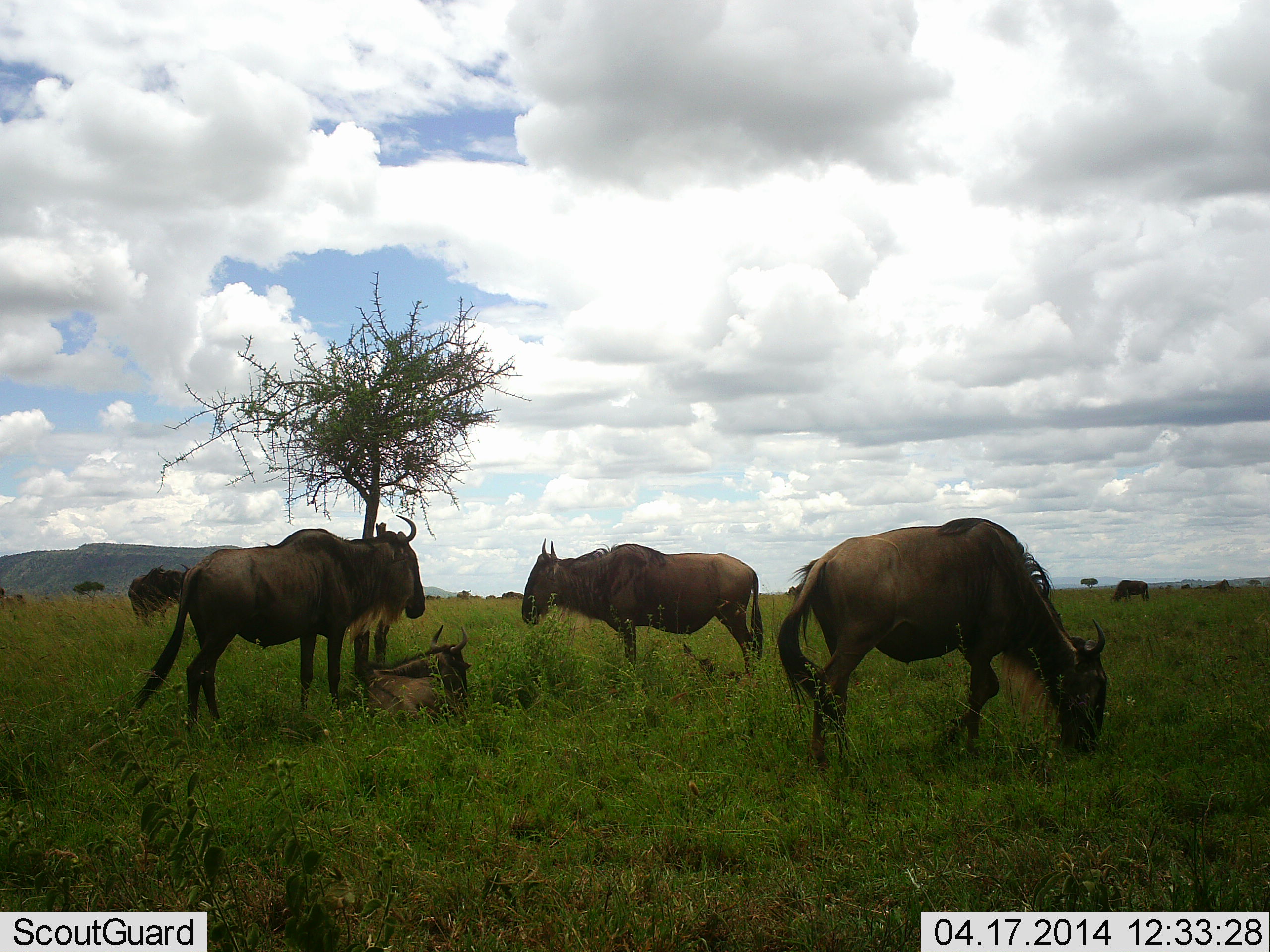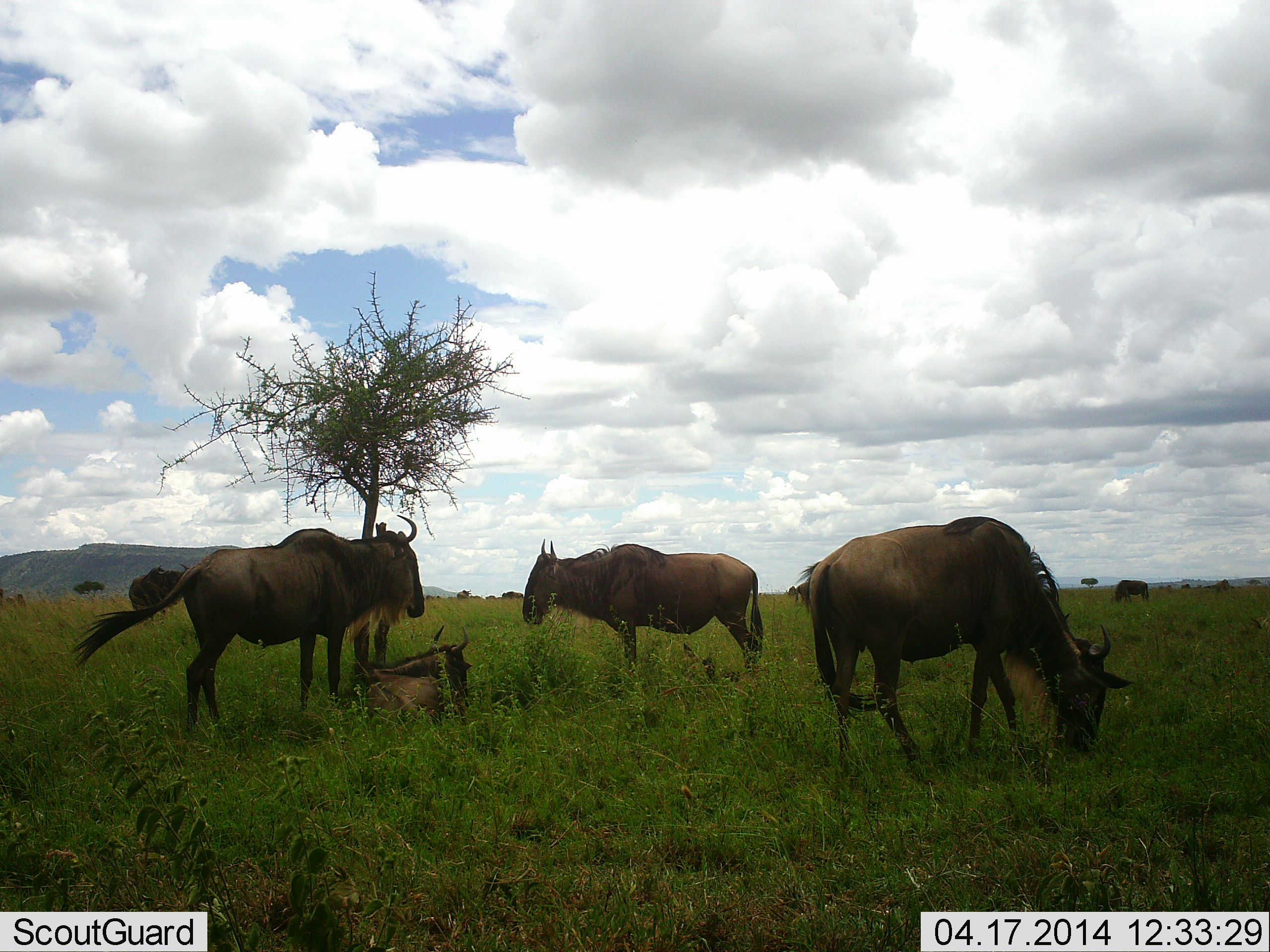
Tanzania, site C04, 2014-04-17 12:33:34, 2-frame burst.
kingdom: Animalia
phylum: Chordata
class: Mammalia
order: Artiodactyla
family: Bovidae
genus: Connochaetes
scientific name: Connochaetes taurinus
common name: blue wildebeest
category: wildebeest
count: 7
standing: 90%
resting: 80%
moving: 10%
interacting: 0%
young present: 10%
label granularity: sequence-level